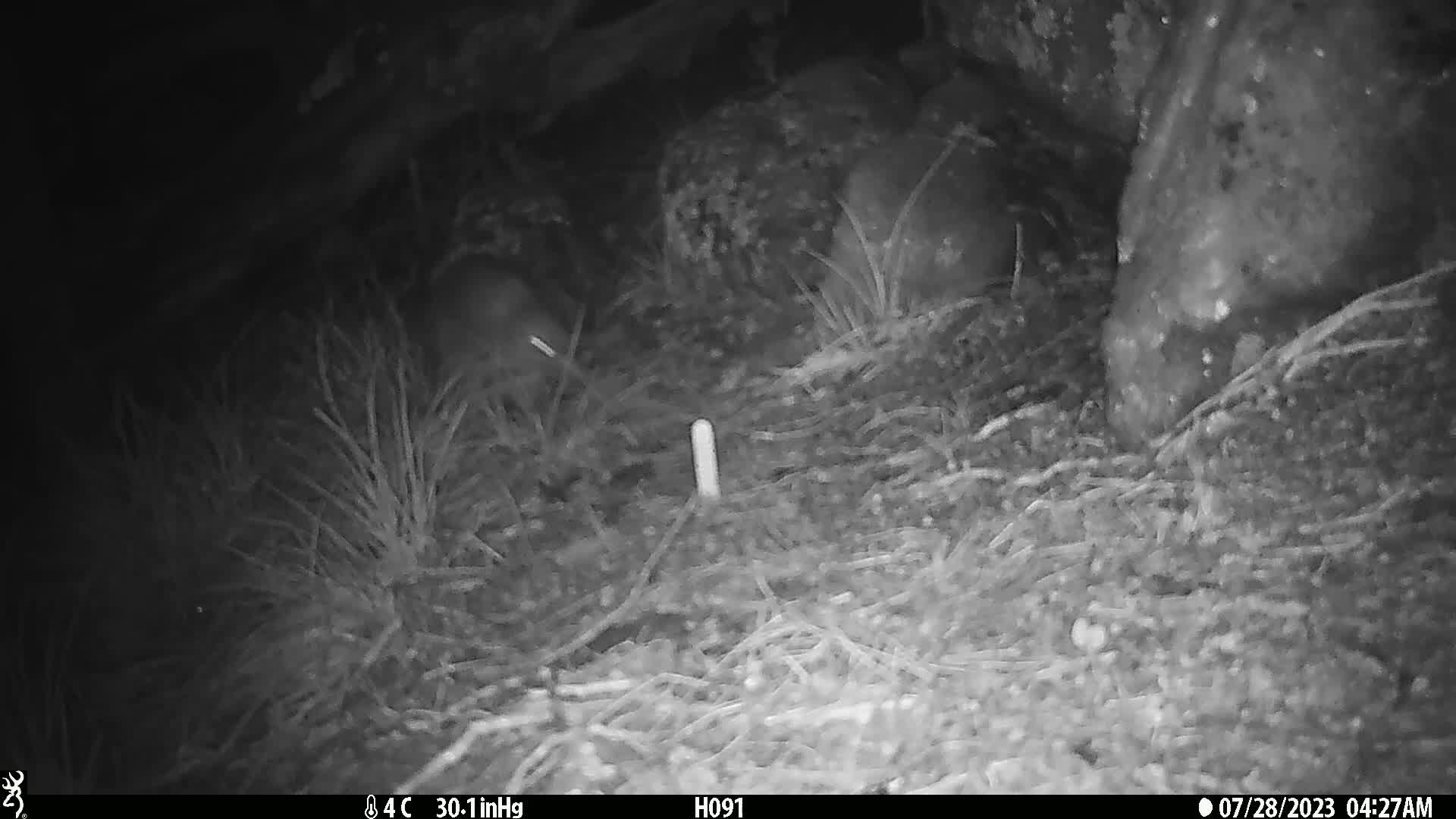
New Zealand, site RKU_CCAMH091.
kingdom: Animalia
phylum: Chordata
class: Aves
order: Apterygiformes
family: Apterygidae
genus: Apteryx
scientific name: Apteryx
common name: kiwi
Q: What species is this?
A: Kiwi (Apteryx).